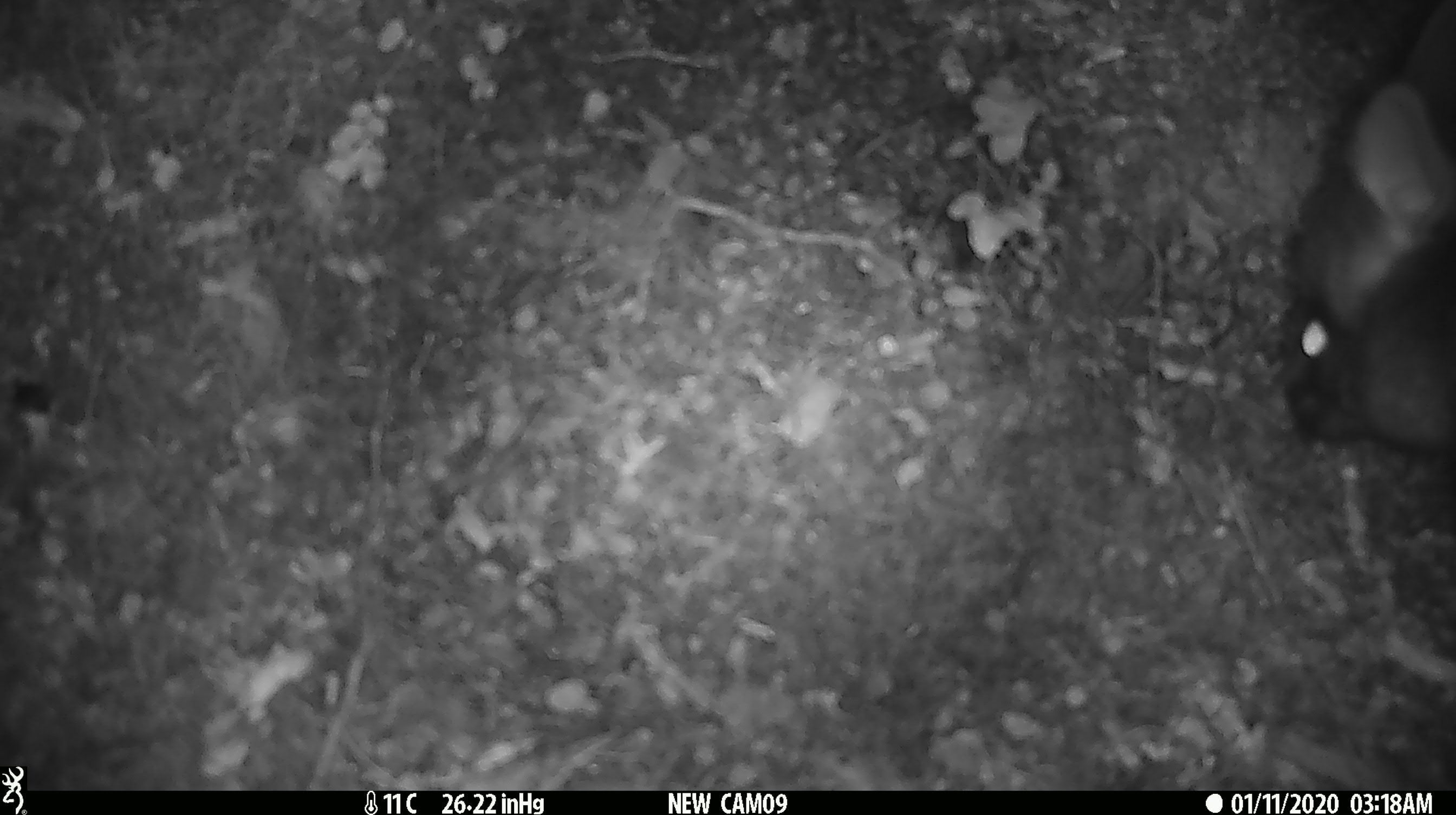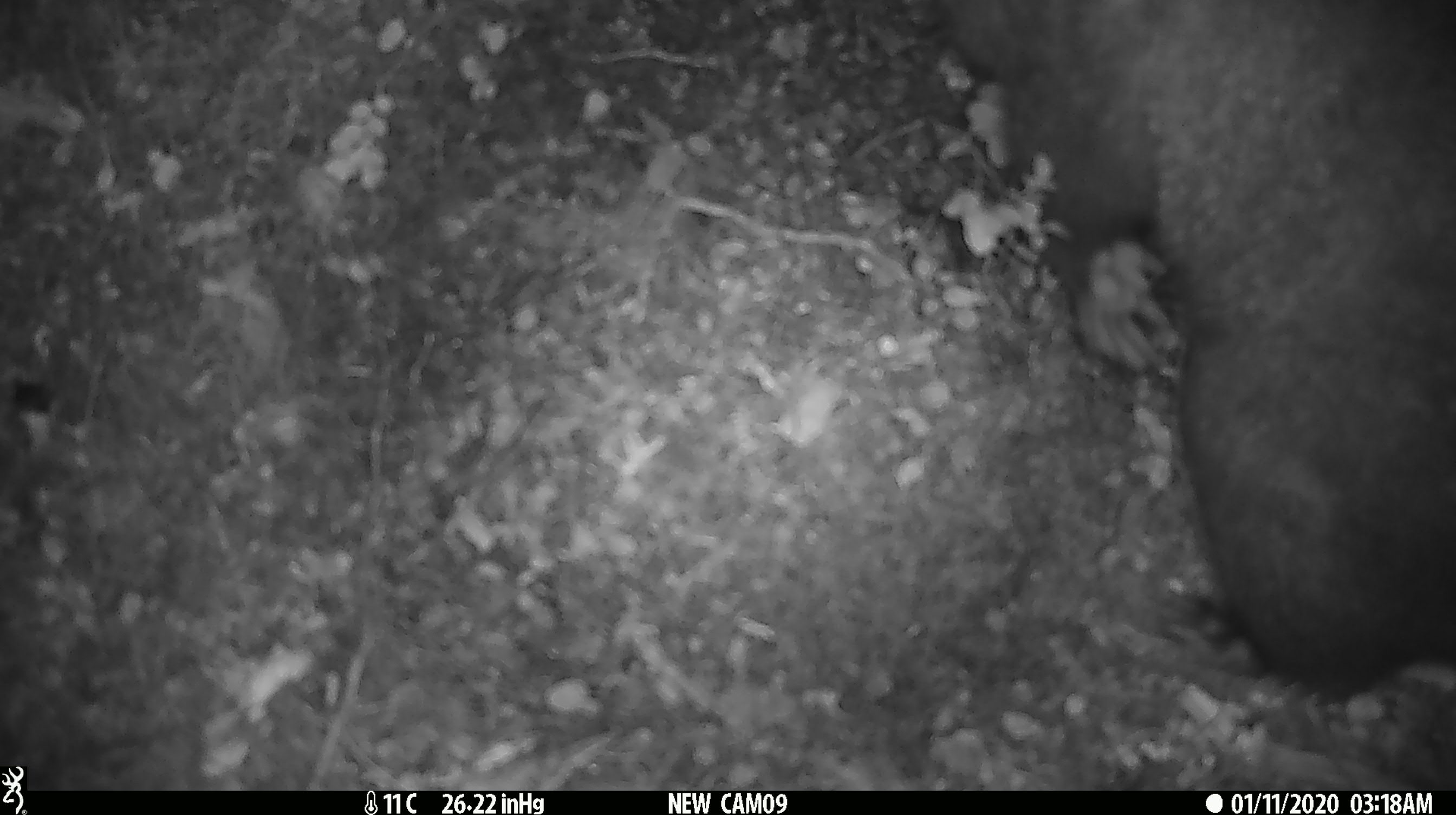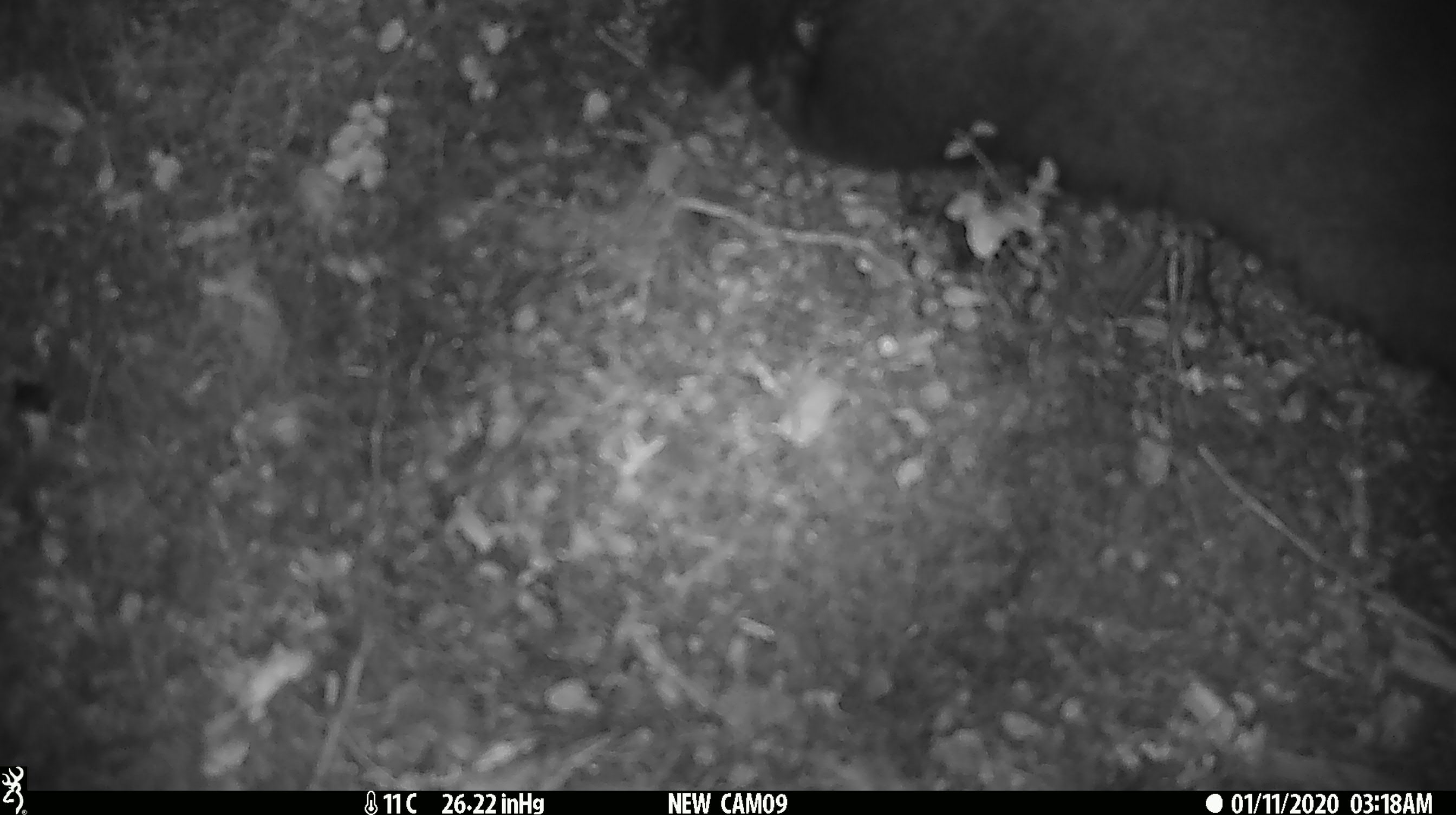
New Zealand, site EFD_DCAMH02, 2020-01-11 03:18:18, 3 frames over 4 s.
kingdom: Animalia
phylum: Chordata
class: Mammalia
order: Diprotodontia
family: Phalangeridae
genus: Trichosurus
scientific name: Trichosurus vulpecula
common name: common brushtail possum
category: possum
Possum (common brushtail possum) (Trichosurus vulpecula).